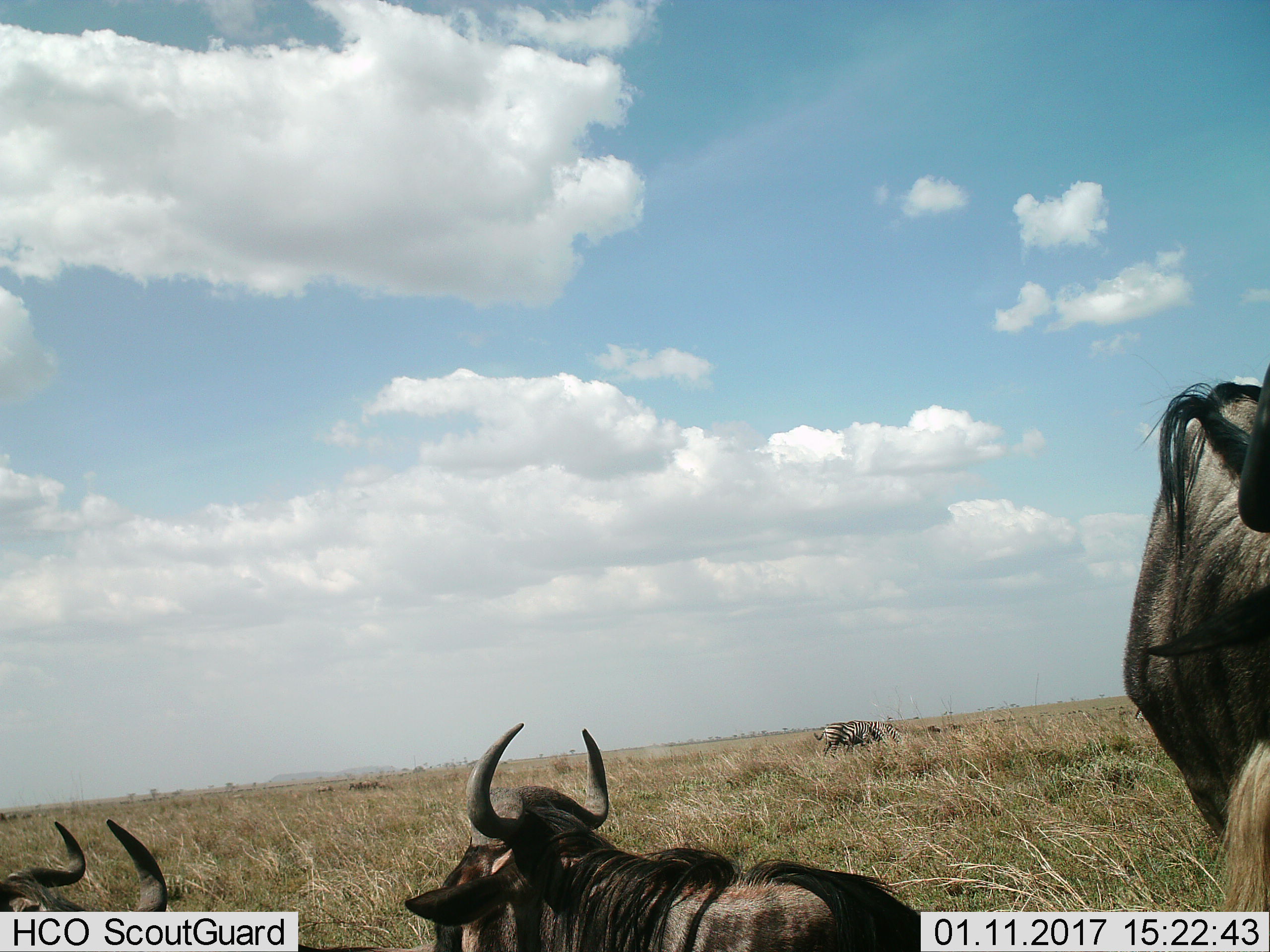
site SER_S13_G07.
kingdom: Animalia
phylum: Chordata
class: Mammalia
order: Artiodactyla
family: Bovidae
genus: Connochaetes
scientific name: Connochaetes taurinus taurinus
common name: blue wildebeest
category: wildebeestblue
Wildebeestblue (blue wildebeest) (Connochaetes taurinus taurinus), count 4. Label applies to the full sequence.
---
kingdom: Animalia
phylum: Chordata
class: Mammalia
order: Perissodactyla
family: Equidae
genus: Equus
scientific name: Equus quagga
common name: plains zebra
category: zebraplains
Zebraplains (plains zebra) (Equus quagga), count 2. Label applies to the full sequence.